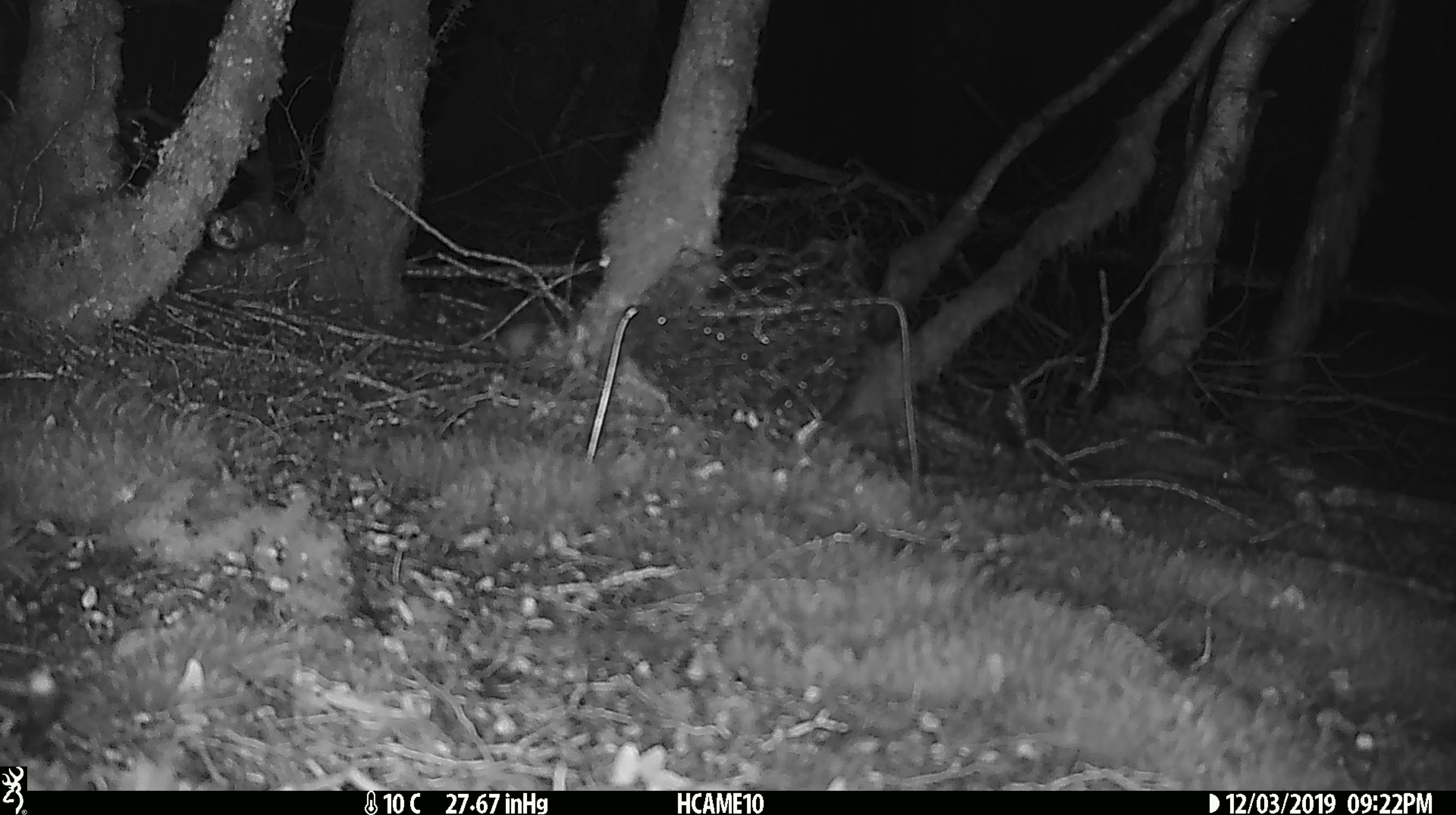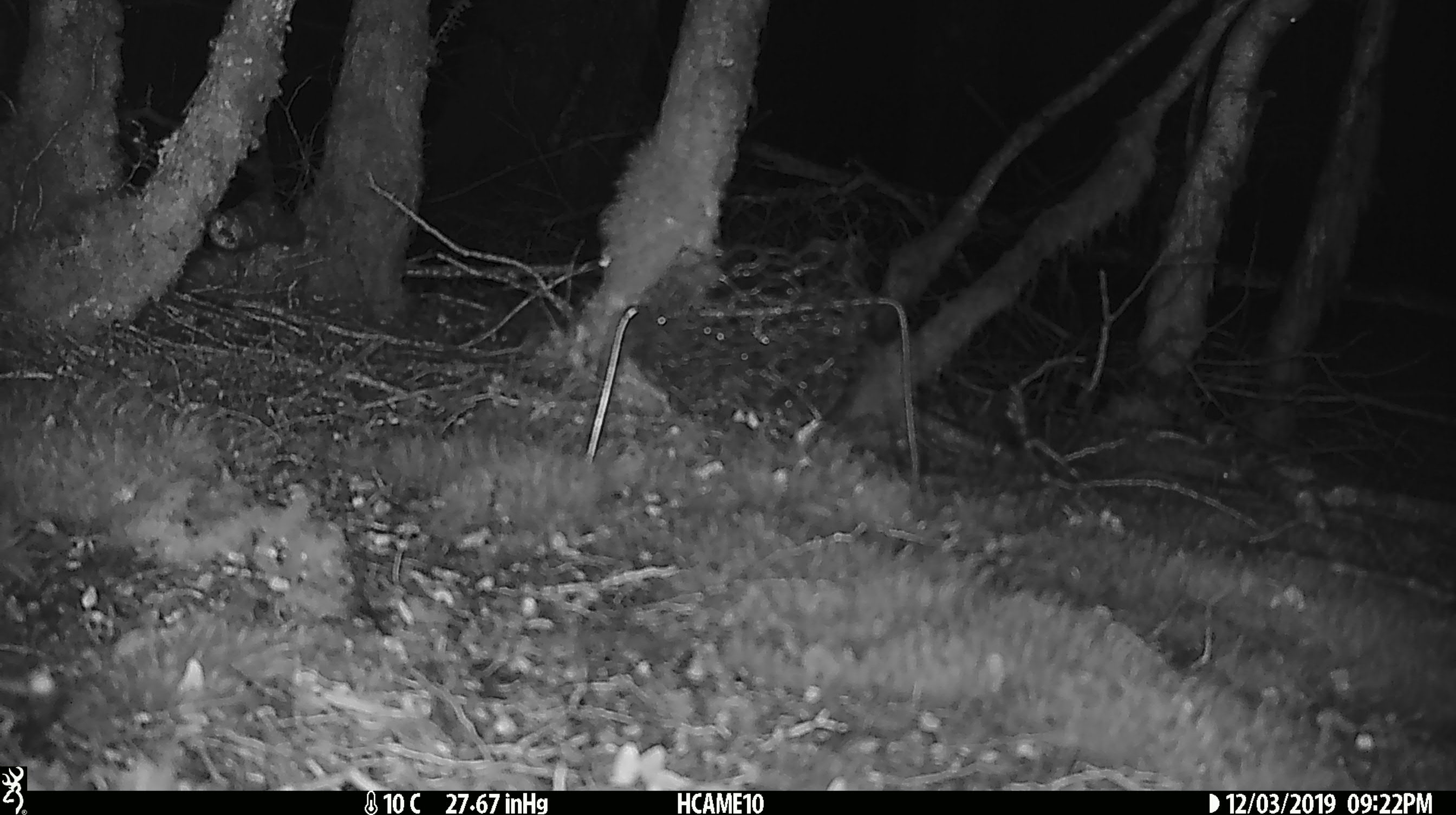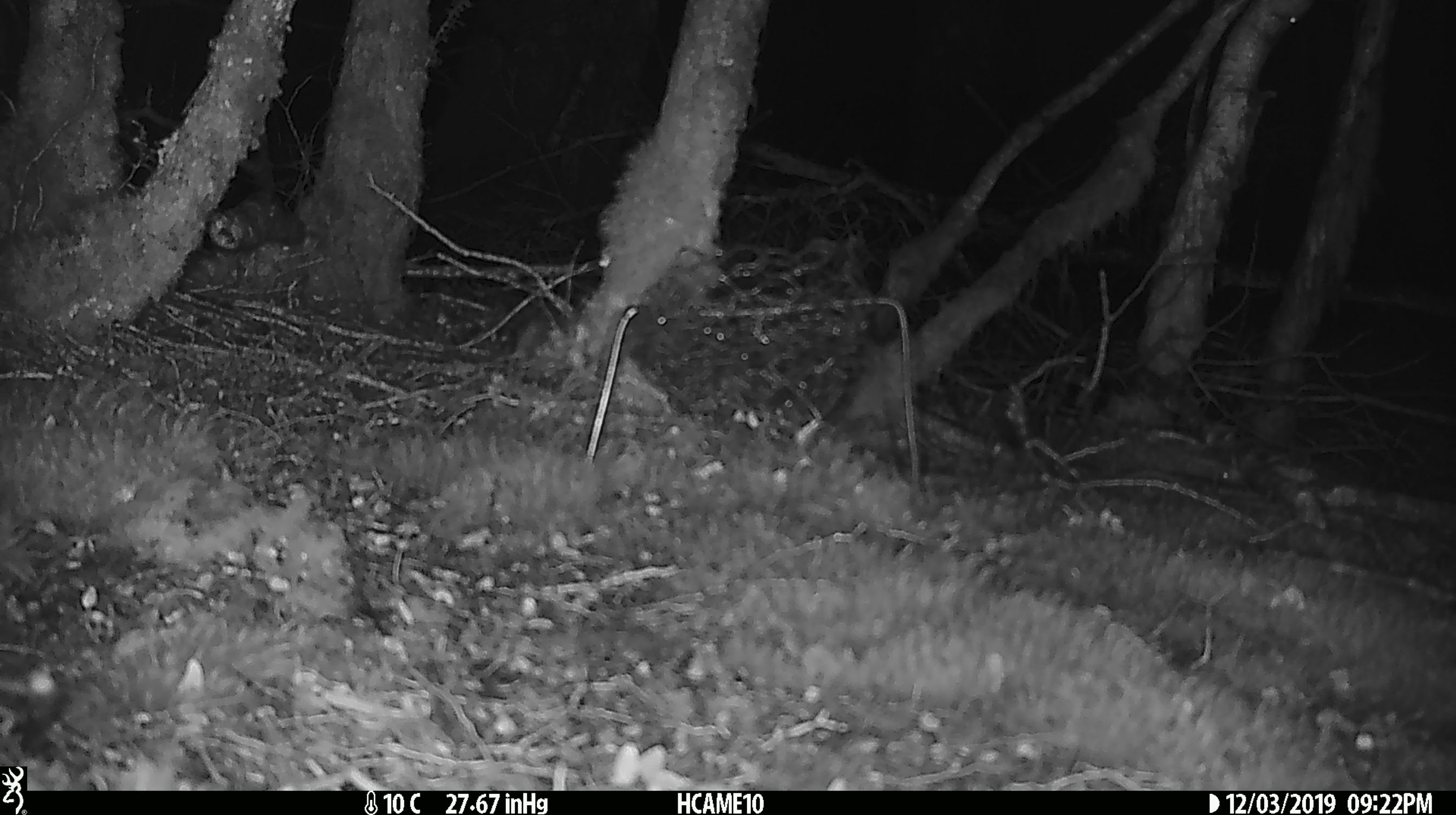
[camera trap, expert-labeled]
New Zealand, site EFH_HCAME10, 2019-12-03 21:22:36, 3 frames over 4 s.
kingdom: Animalia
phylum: Chordata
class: Mammalia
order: Rodentia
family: Muridae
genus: Mus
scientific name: Mus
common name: mouse